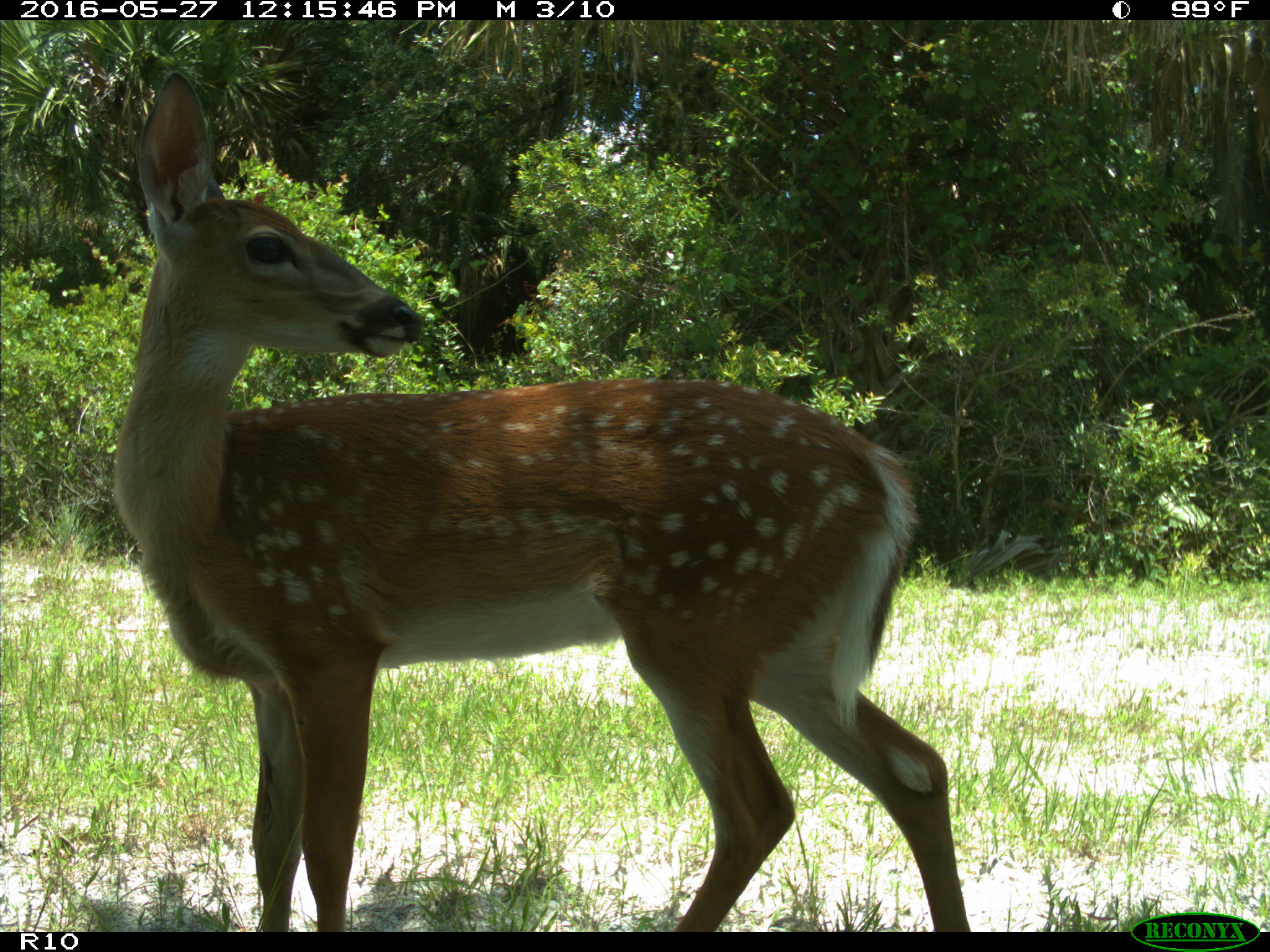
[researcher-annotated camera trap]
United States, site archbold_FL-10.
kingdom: Animalia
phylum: Chordata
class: Mammalia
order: Artiodactyla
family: Cervidae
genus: Odocoileus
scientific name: Odocoileus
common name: deer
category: unidentified deer